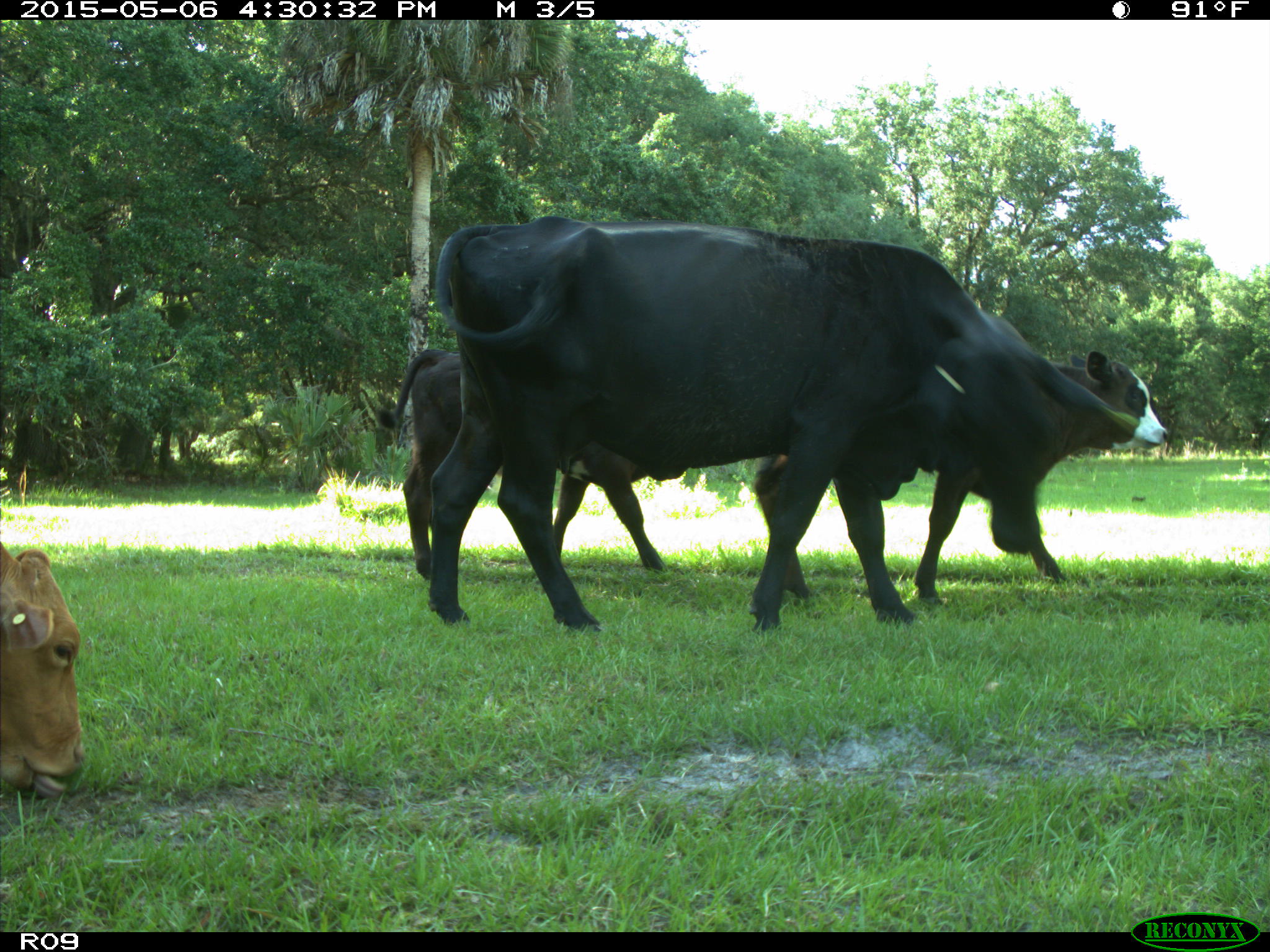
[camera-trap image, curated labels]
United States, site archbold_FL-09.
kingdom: Animalia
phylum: Chordata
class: Mammalia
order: Artiodactyla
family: Bovidae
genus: Bos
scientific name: Bos taurus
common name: domestic cow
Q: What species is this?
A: Bos taurus (domestic cow).